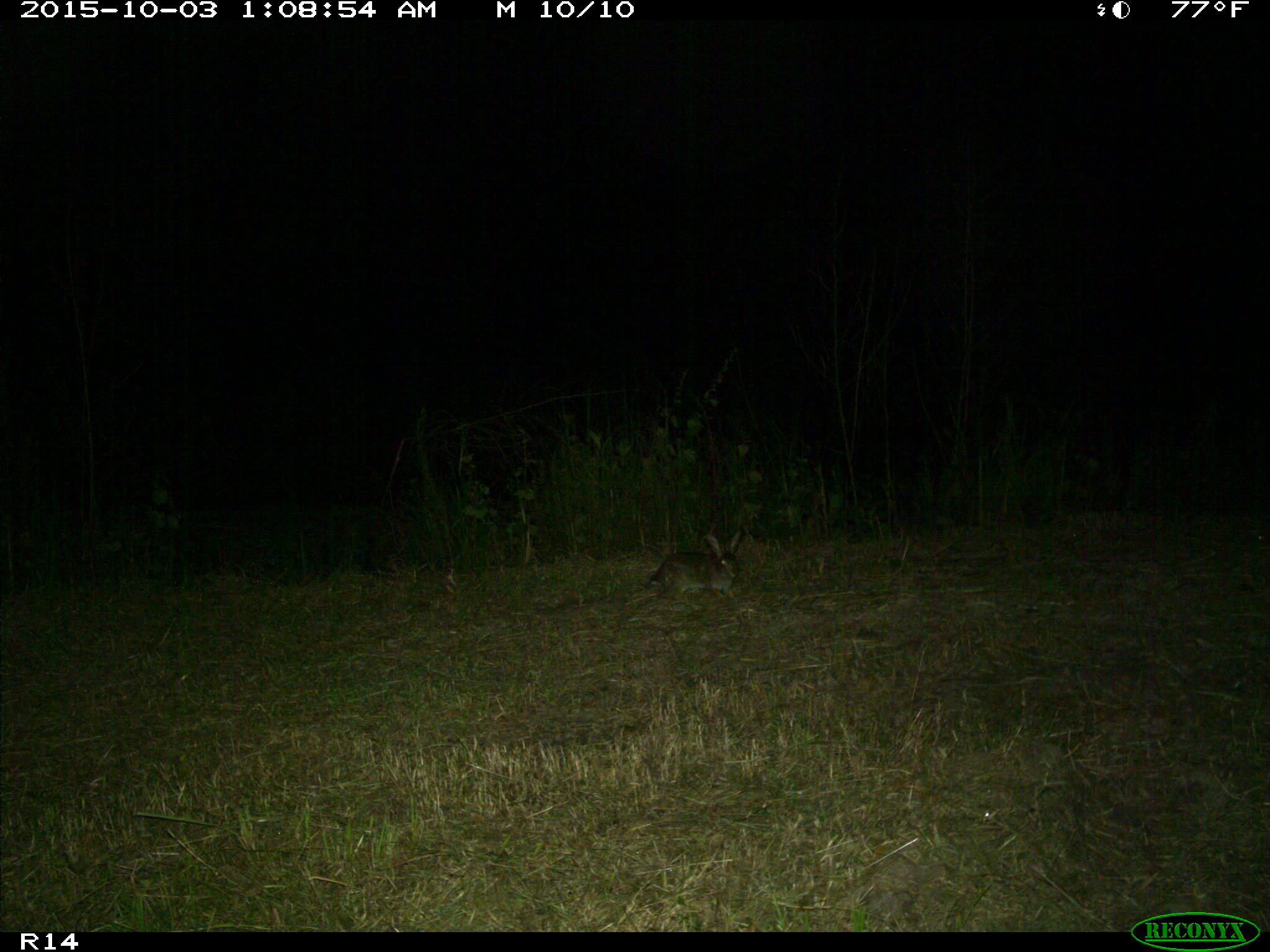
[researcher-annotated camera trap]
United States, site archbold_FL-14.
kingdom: Animalia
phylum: Chordata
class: Mammalia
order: Lagomorpha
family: Leporidae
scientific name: Leporidae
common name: rabbits and hares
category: unidentified rabbit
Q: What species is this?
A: Unidentified rabbit (rabbits and hares) (Leporidae).